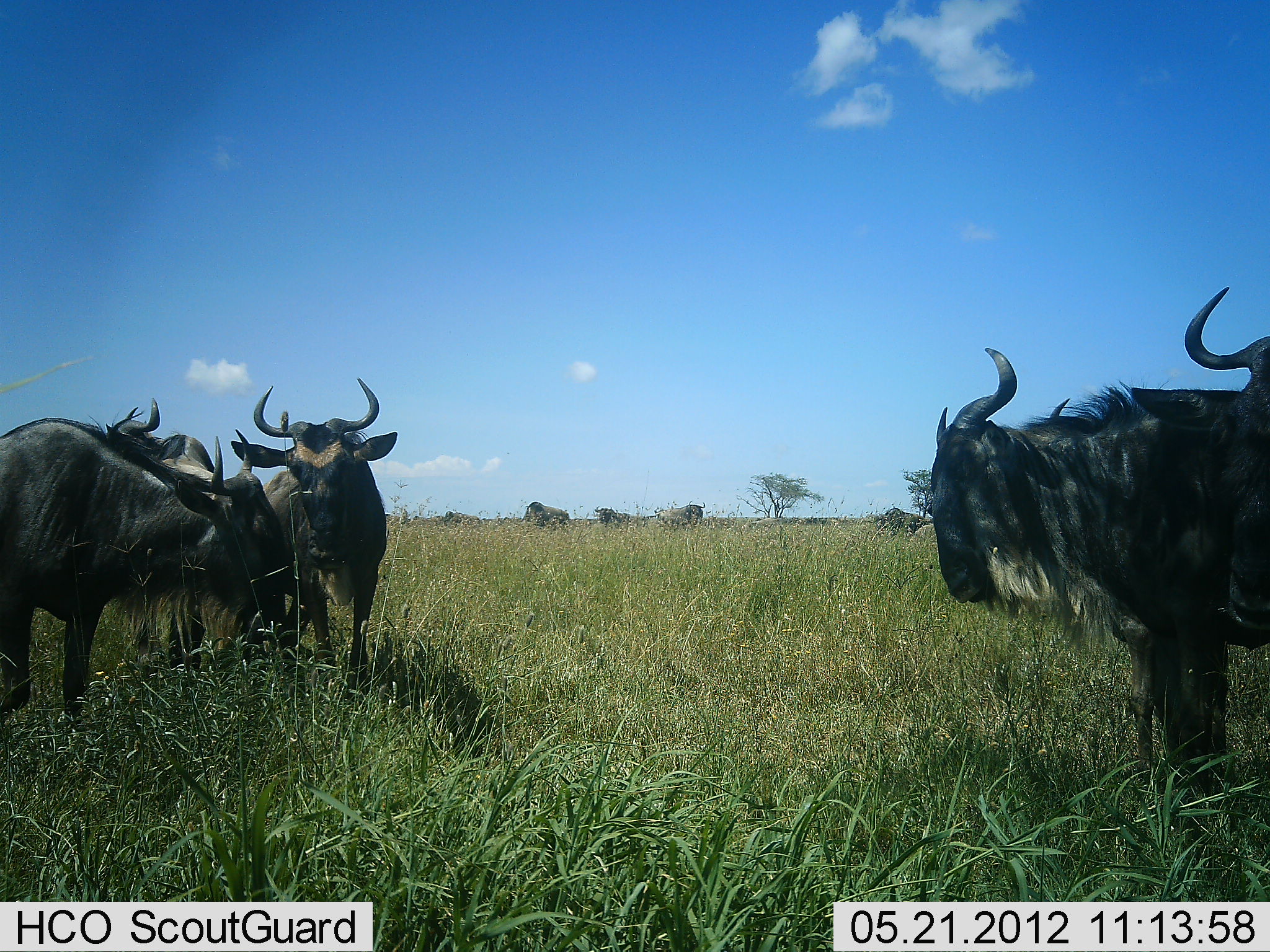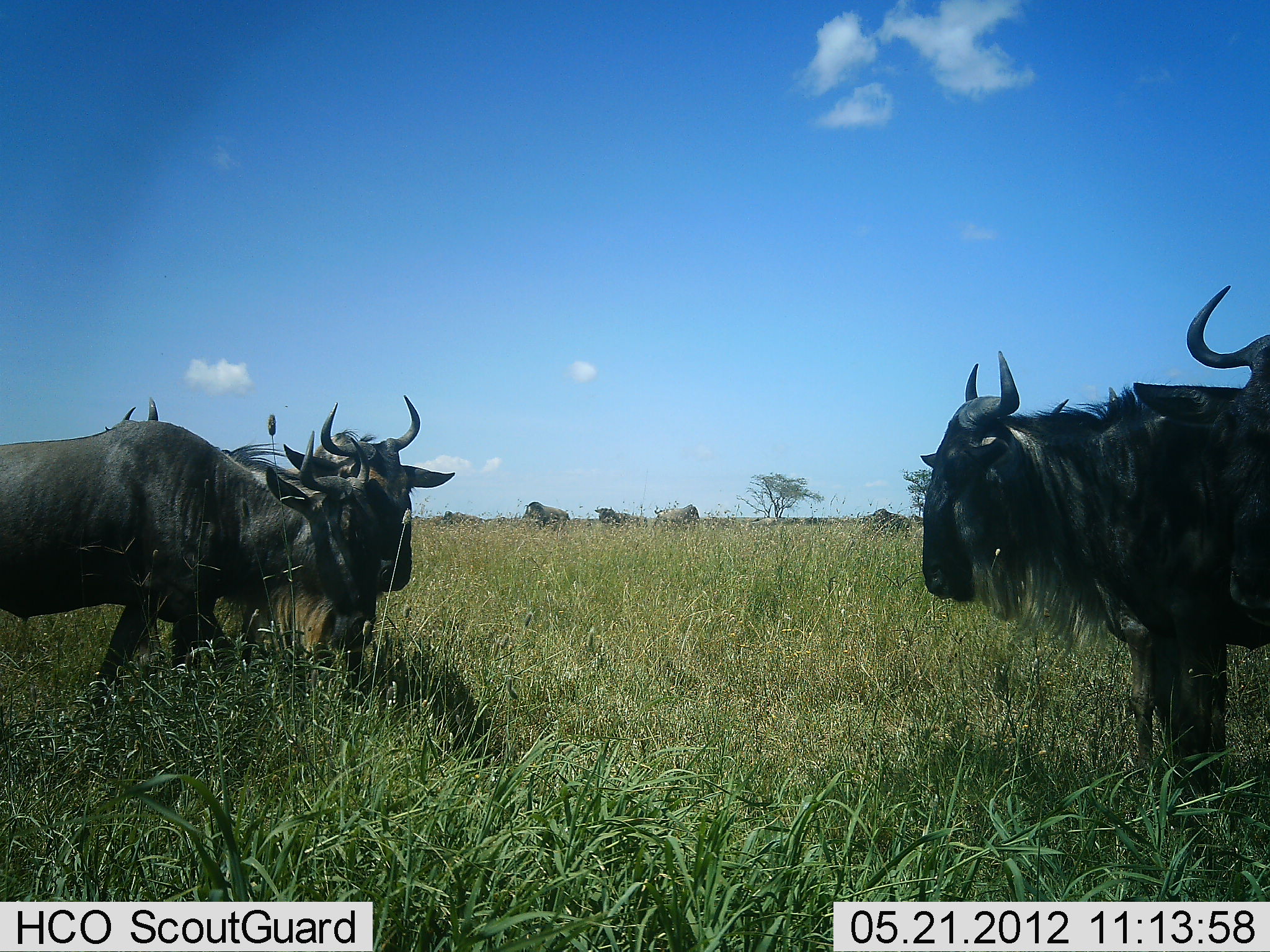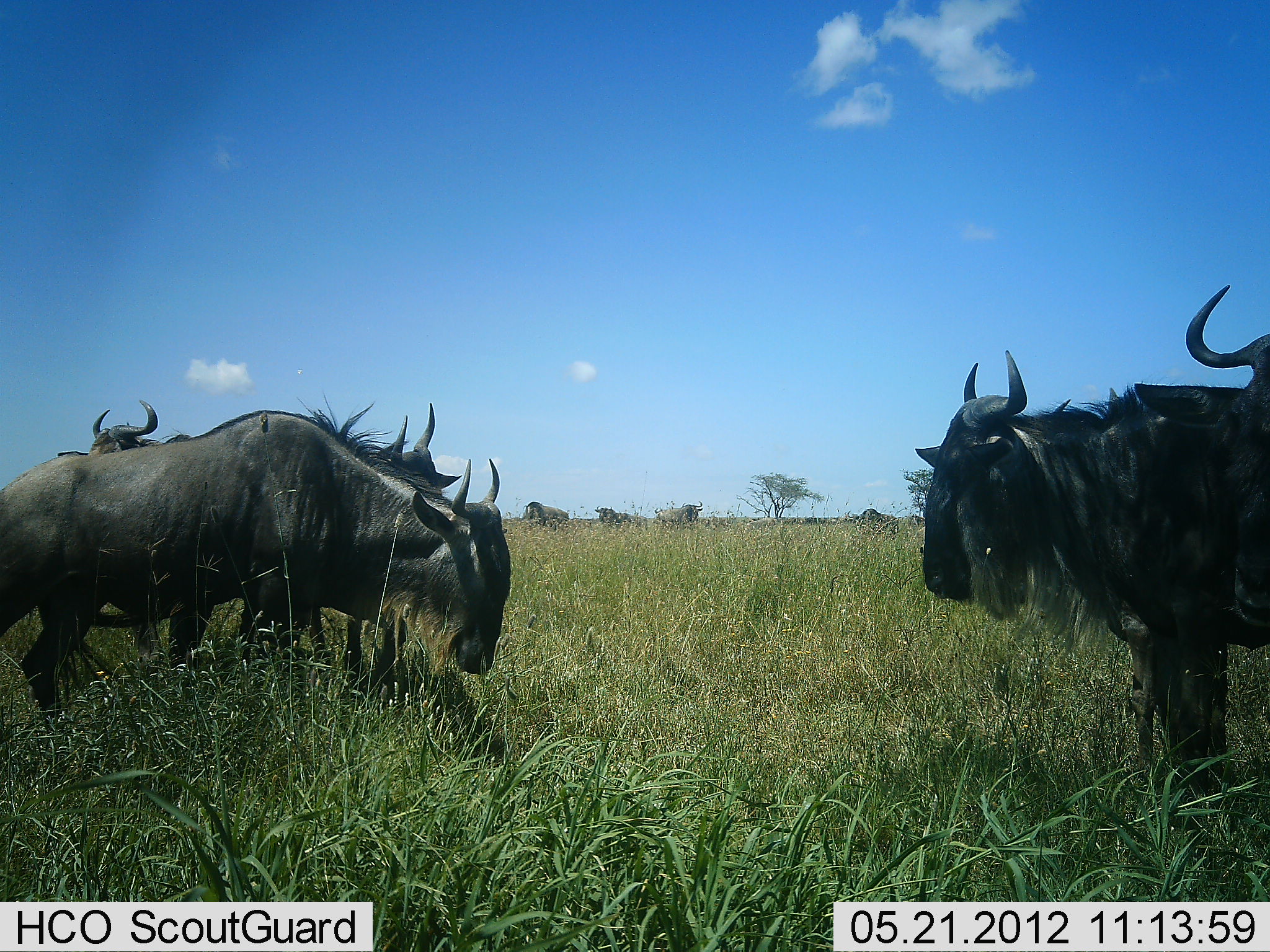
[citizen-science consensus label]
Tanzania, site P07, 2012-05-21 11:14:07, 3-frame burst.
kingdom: Animalia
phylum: Chordata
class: Mammalia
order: Artiodactyla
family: Bovidae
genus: Connochaetes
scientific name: Connochaetes taurinus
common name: blue wildebeest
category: wildebeest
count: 9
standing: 85%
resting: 0%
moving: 60%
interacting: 0%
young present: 0%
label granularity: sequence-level